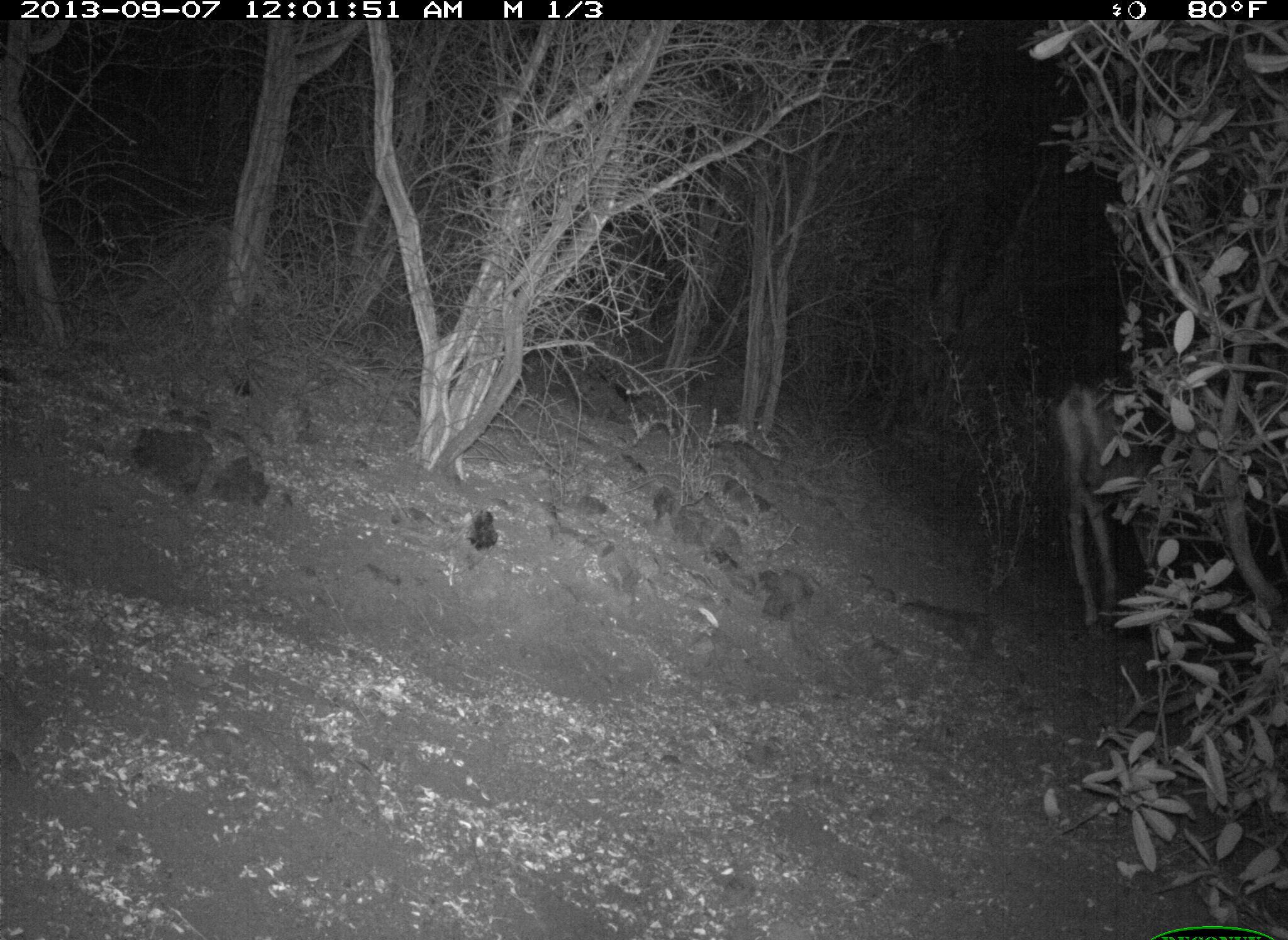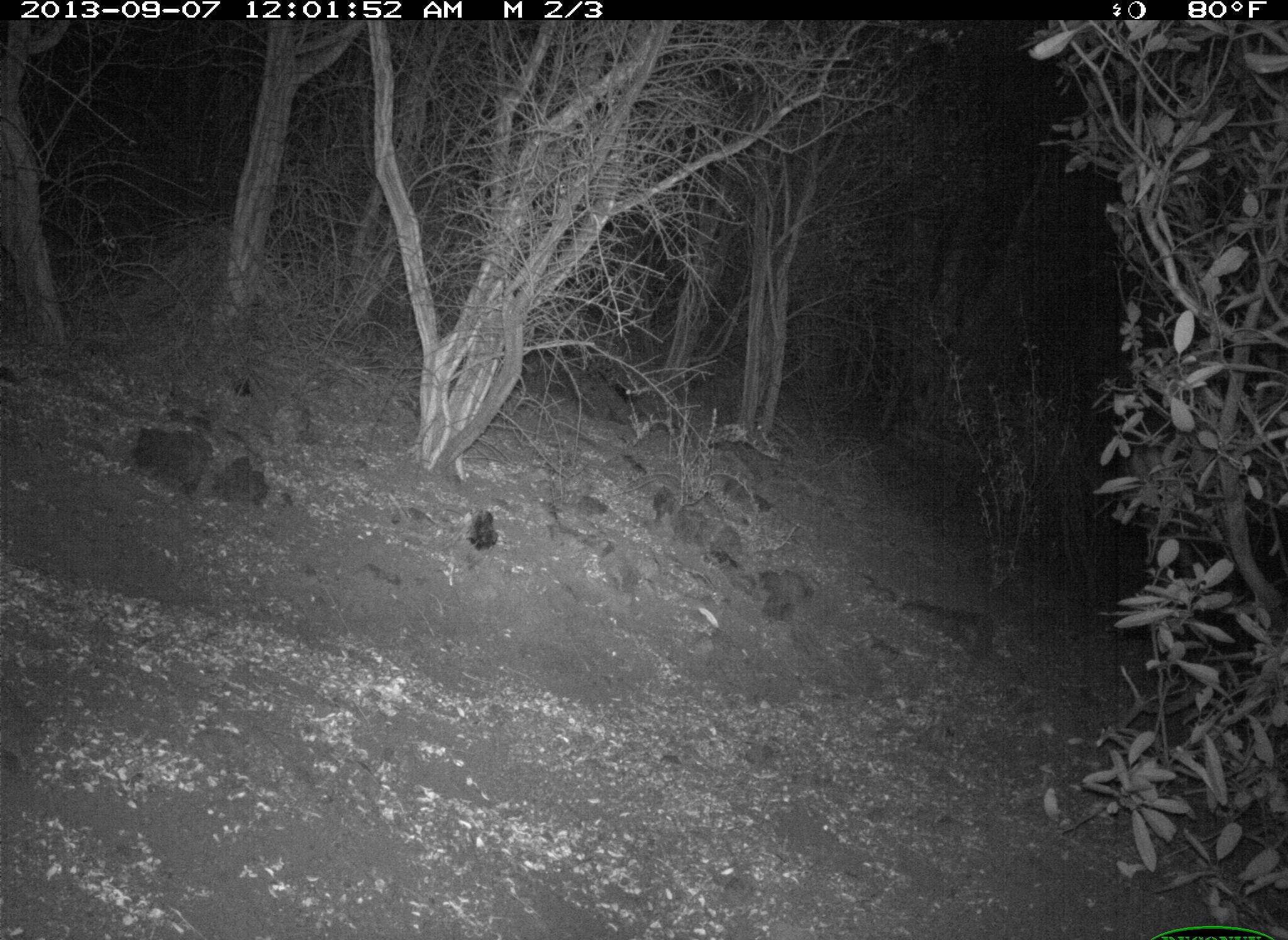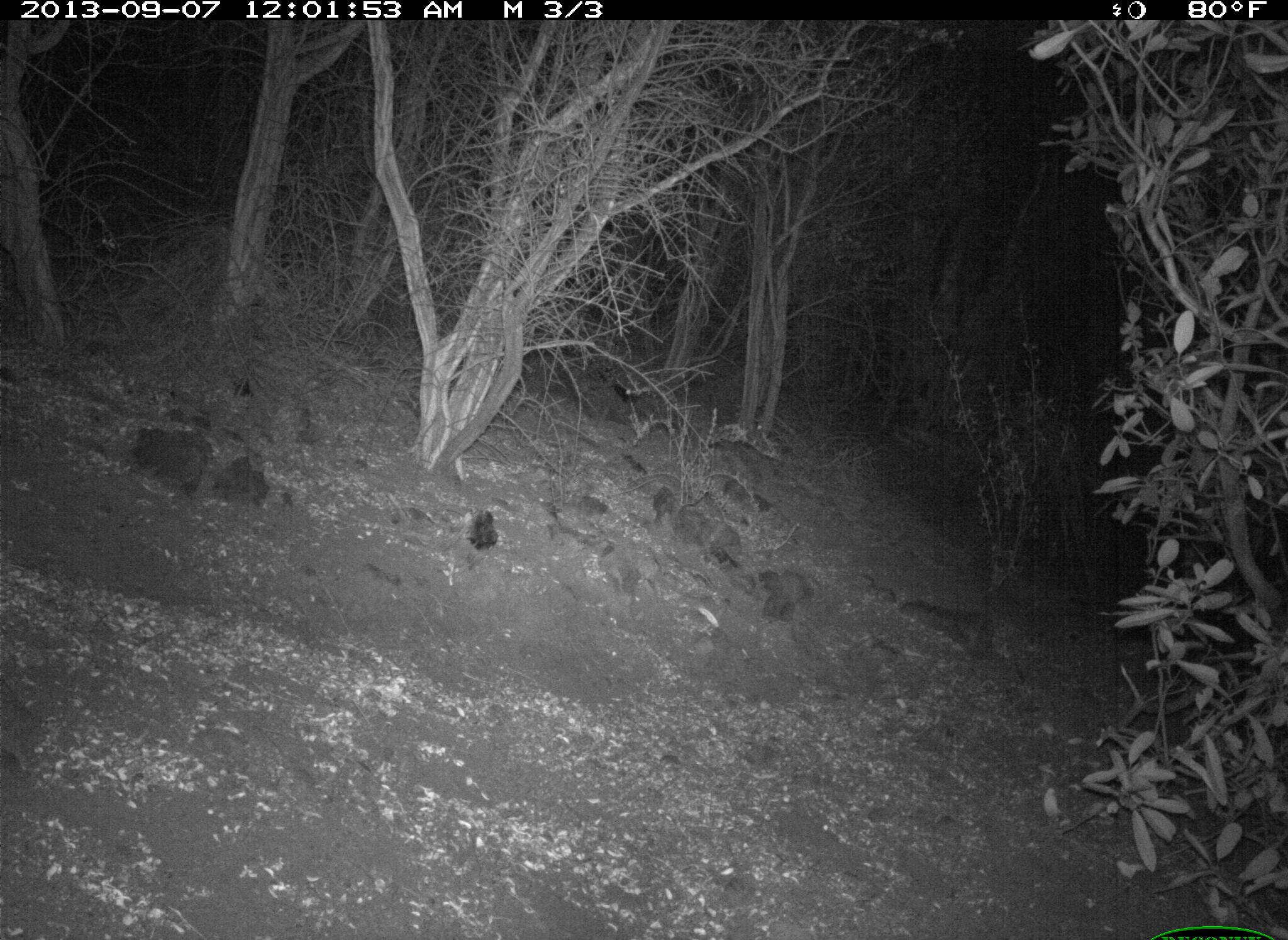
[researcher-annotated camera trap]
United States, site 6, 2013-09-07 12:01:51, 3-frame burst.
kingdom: Animalia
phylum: Chordata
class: Mammalia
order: Artiodactyla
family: Cervidae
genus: Odocoileus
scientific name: Odocoileus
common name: deer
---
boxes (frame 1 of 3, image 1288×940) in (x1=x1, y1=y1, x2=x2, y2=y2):
deer: (x1=1045, y1=378, x2=1235, y2=648)